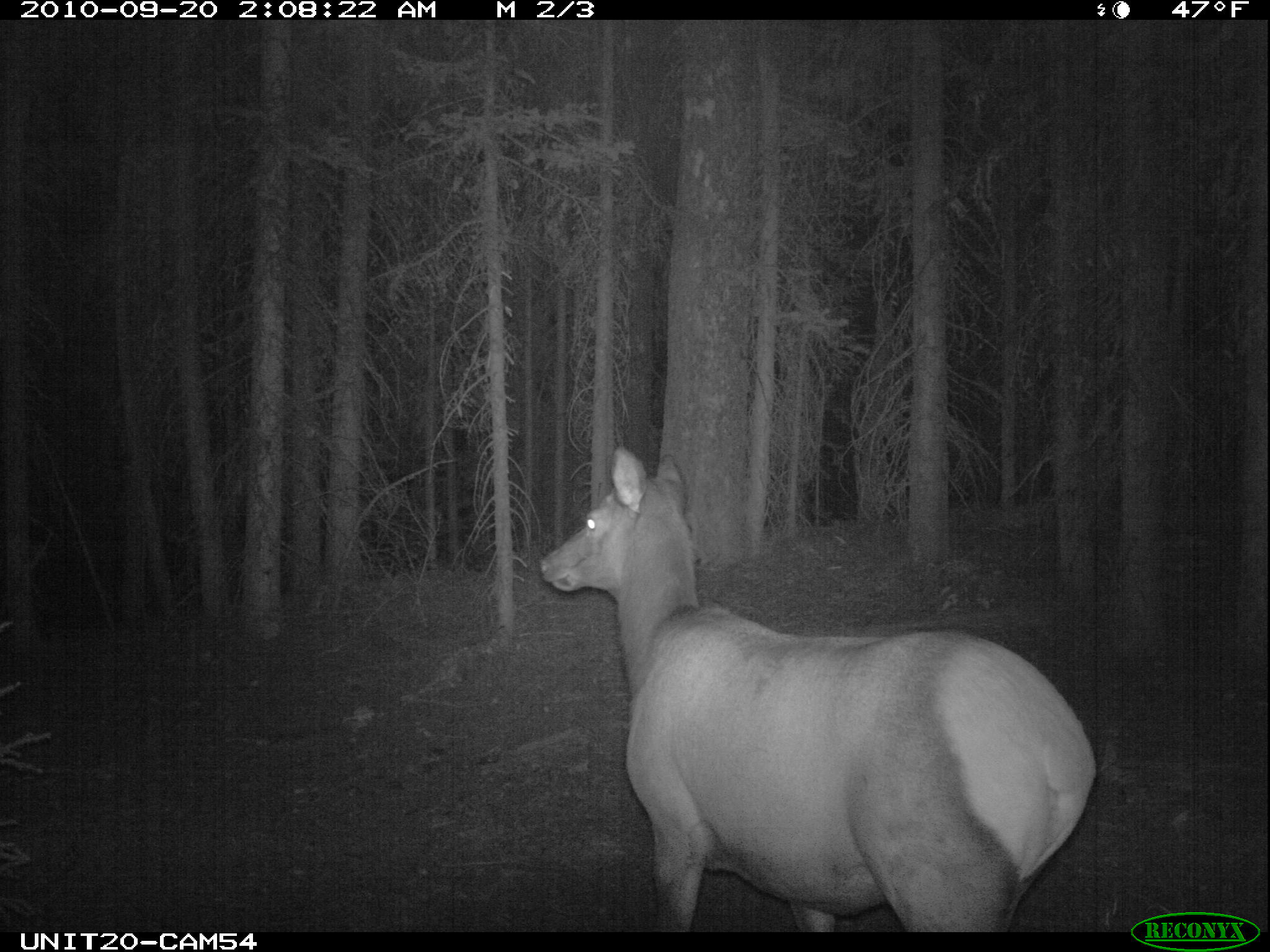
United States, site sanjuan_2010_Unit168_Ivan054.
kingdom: Animalia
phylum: Chordata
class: Mammalia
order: Artiodactyla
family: Cervidae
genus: Cervus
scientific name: Cervus elaphus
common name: red deer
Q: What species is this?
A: Cervus elaphus (red deer).